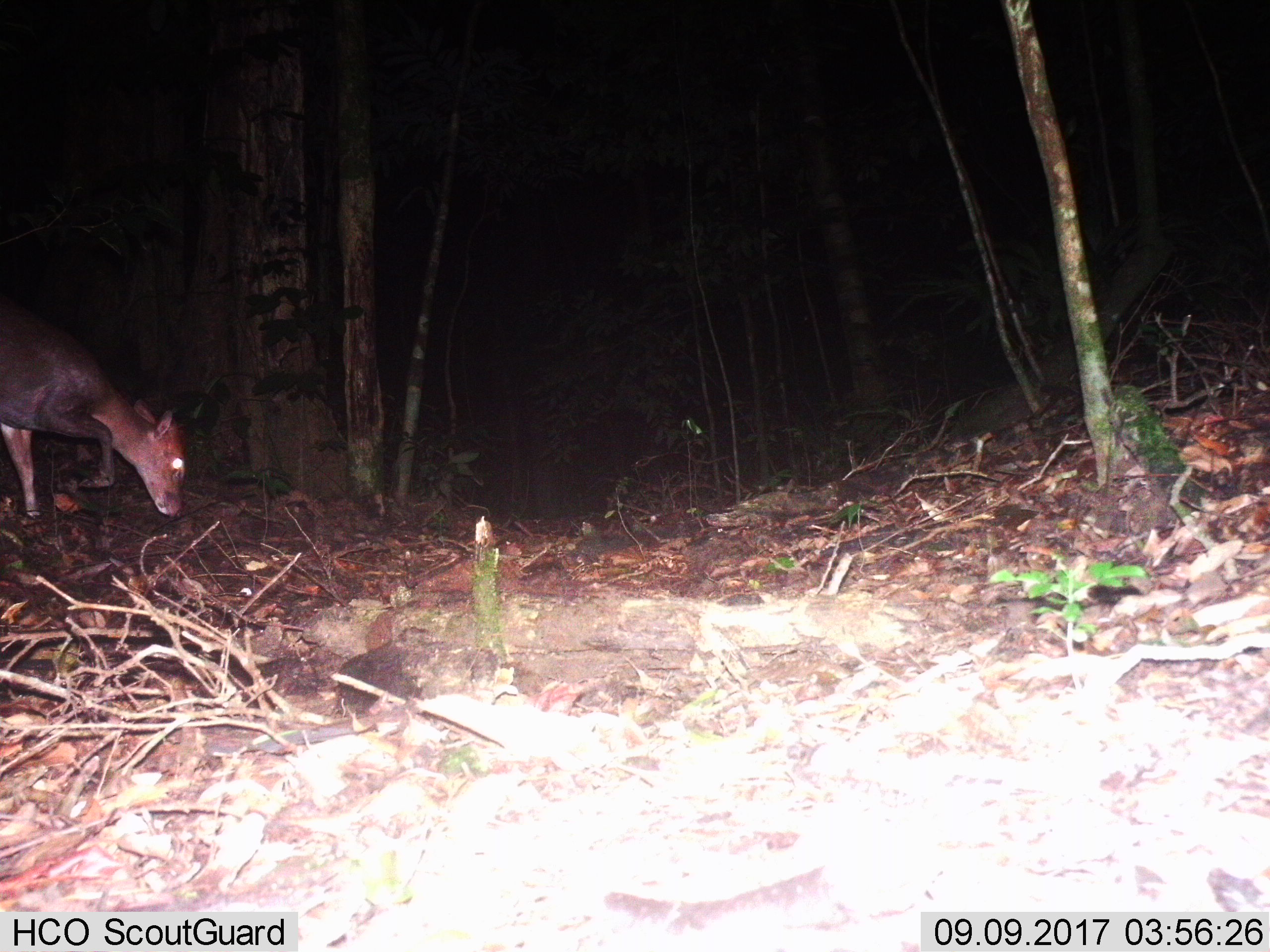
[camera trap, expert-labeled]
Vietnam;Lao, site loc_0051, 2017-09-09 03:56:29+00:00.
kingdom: Animalia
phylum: Chordata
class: Mammalia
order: Artiodactyla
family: Cervidae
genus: Muntiacus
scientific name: Muntiacus rooseveltorum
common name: roosevelt's muntjac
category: roosevelts muntjac group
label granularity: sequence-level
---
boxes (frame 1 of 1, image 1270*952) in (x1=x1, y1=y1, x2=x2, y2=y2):
roosevelts muntjac group: (x1=0, y1=293, x2=189, y2=520)